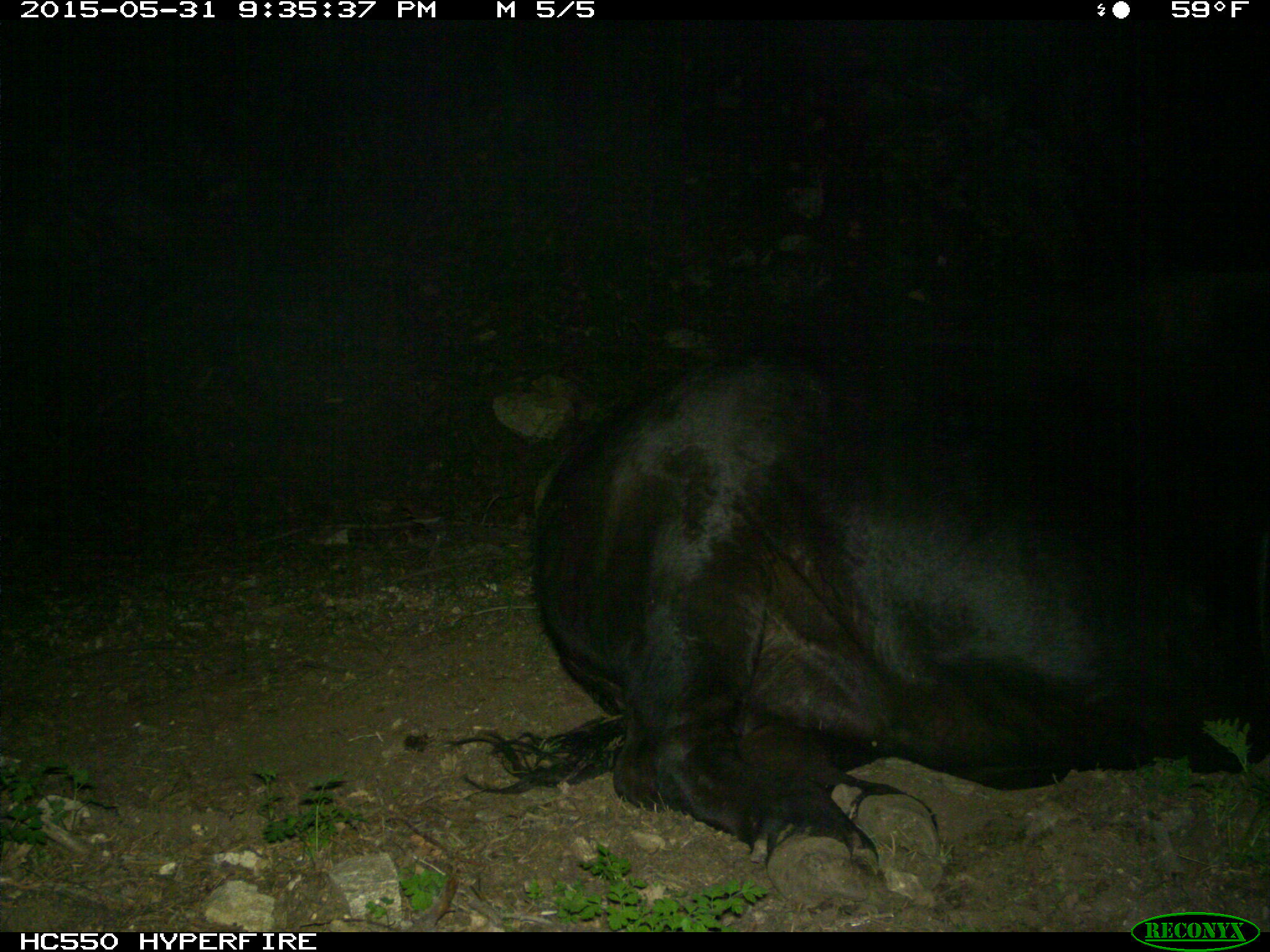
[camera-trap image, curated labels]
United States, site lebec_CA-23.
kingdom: Animalia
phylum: Chordata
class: Mammalia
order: Artiodactyla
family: Bovidae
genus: Bos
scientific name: Bos taurus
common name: domestic cow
Bos taurus (domestic cow).